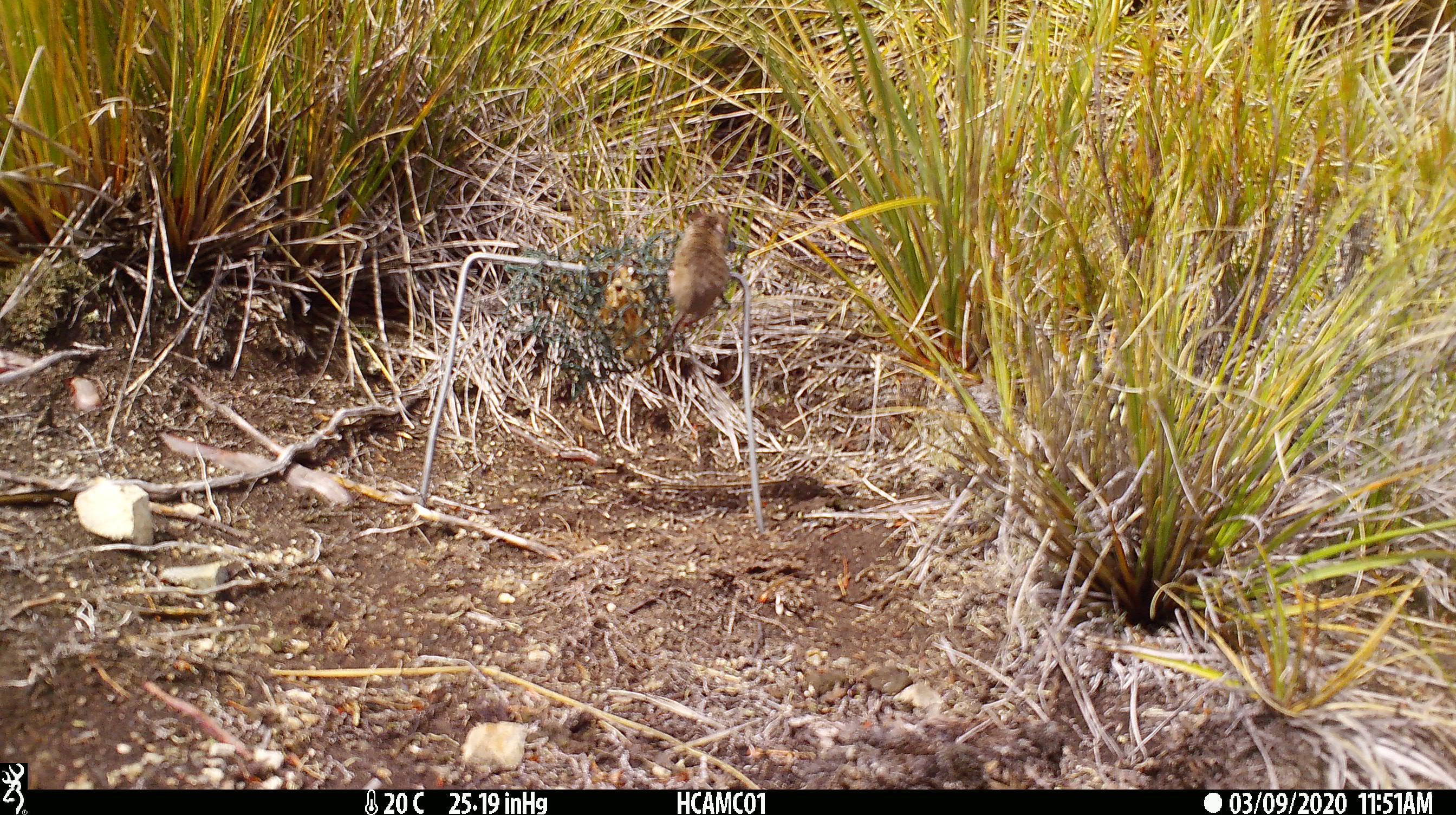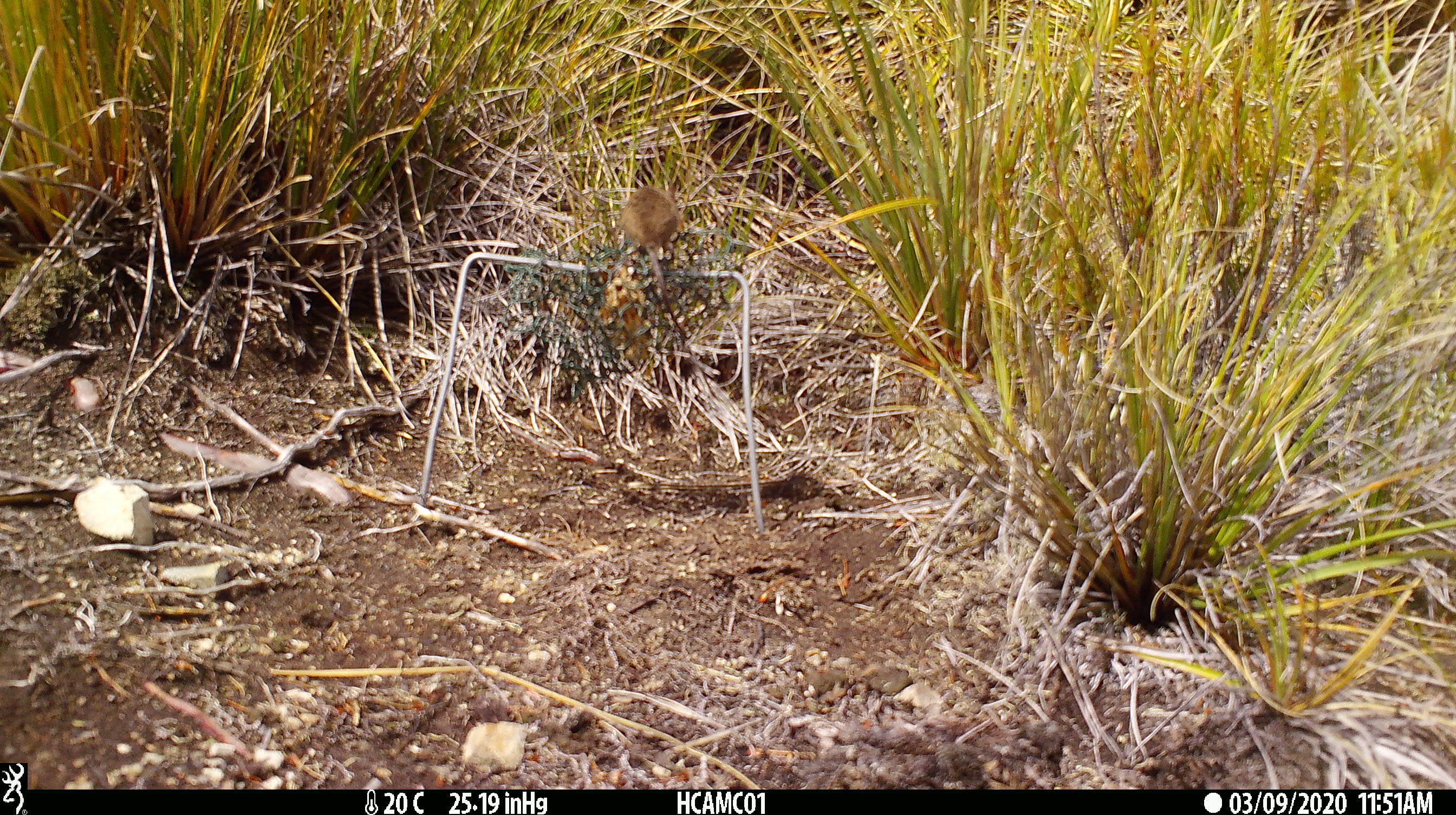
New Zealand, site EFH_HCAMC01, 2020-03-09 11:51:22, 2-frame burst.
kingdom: Animalia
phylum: Chordata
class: Mammalia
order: Rodentia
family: Muridae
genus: Mus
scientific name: Mus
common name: mouse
Mouse (Mus).